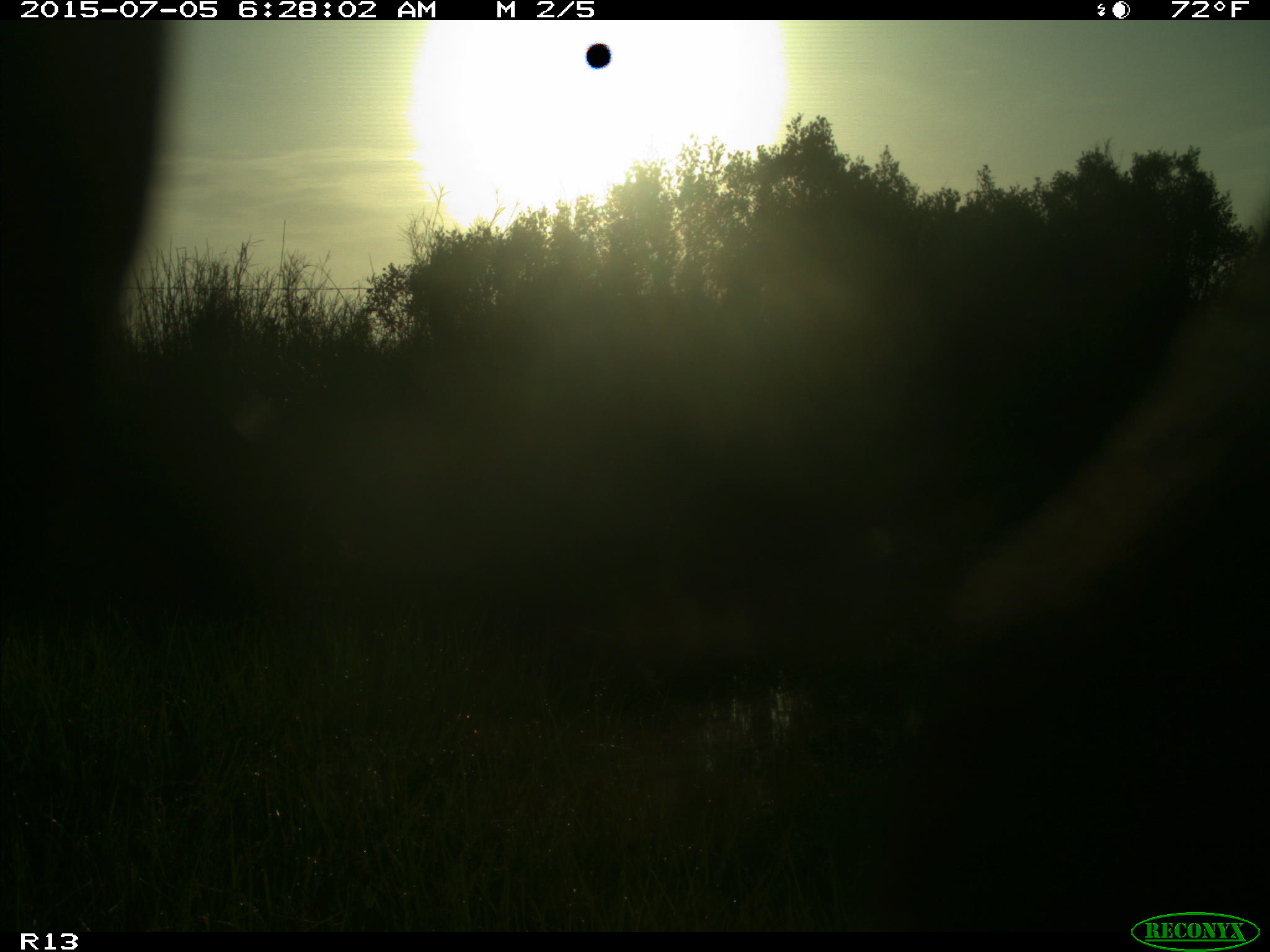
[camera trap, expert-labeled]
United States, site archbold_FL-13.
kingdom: Animalia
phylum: Chordata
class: Mammalia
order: Artiodactyla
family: Bovidae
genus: Bos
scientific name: Bos taurus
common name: domestic cow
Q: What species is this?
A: Bos taurus (domestic cow).